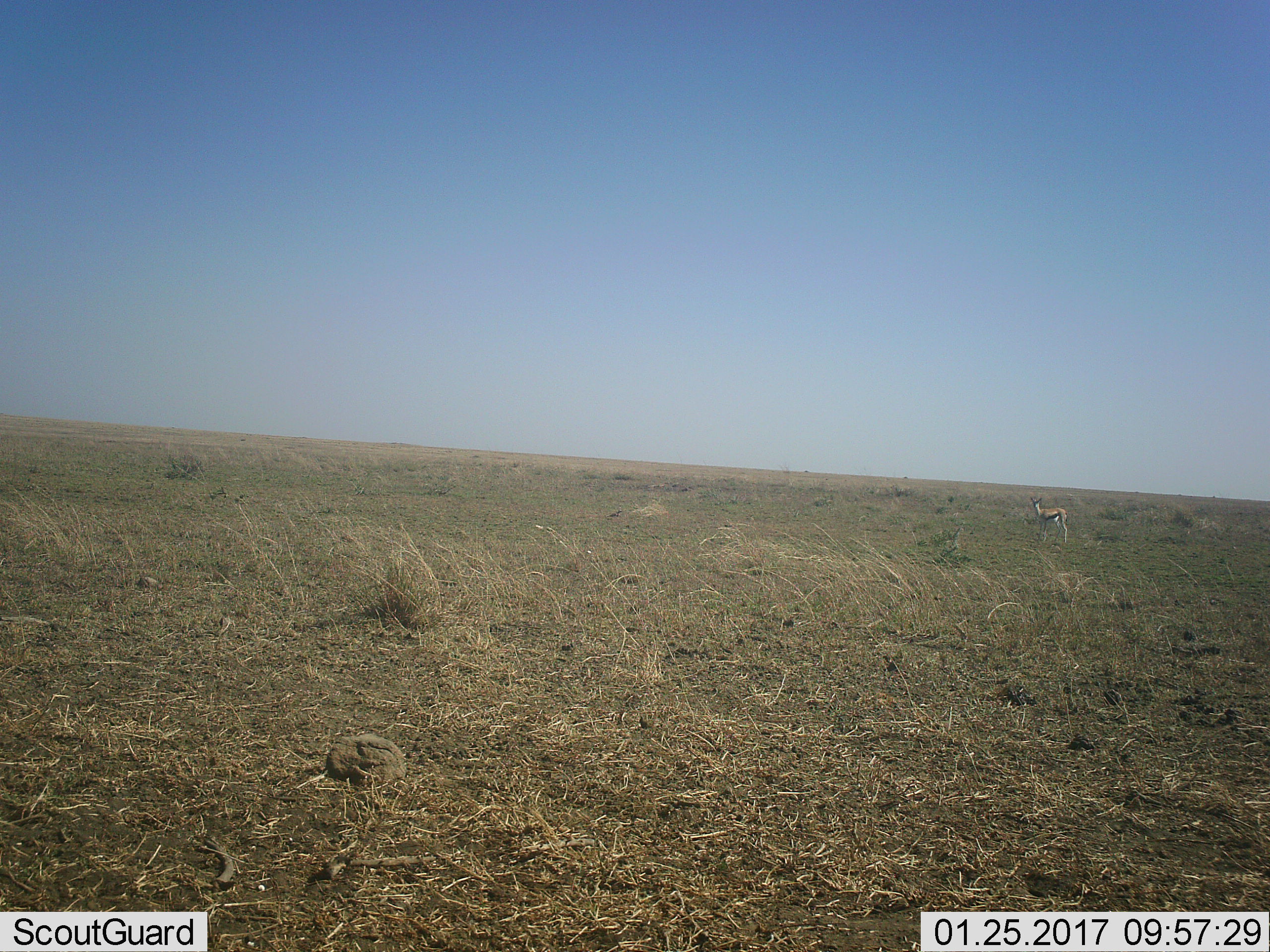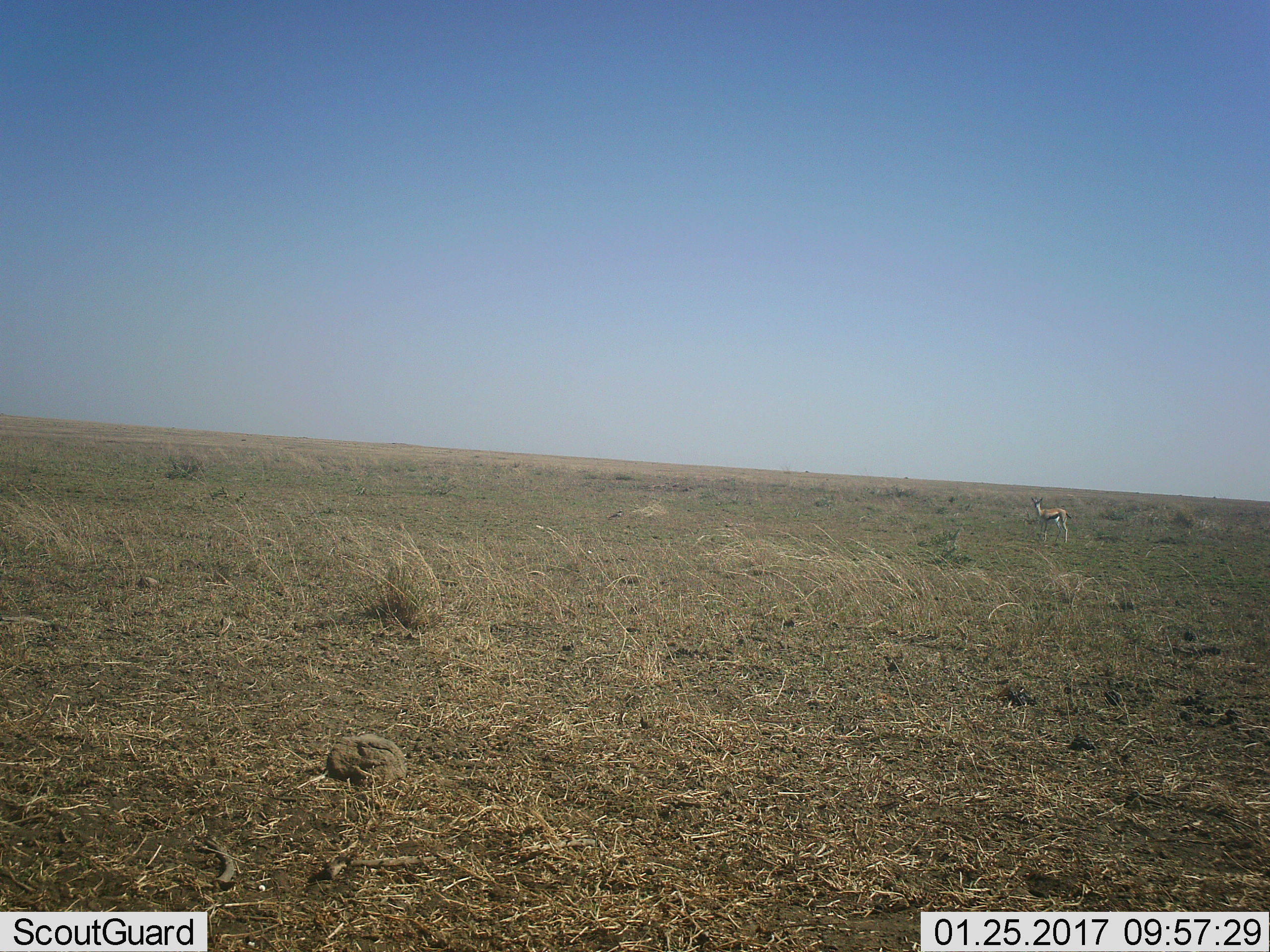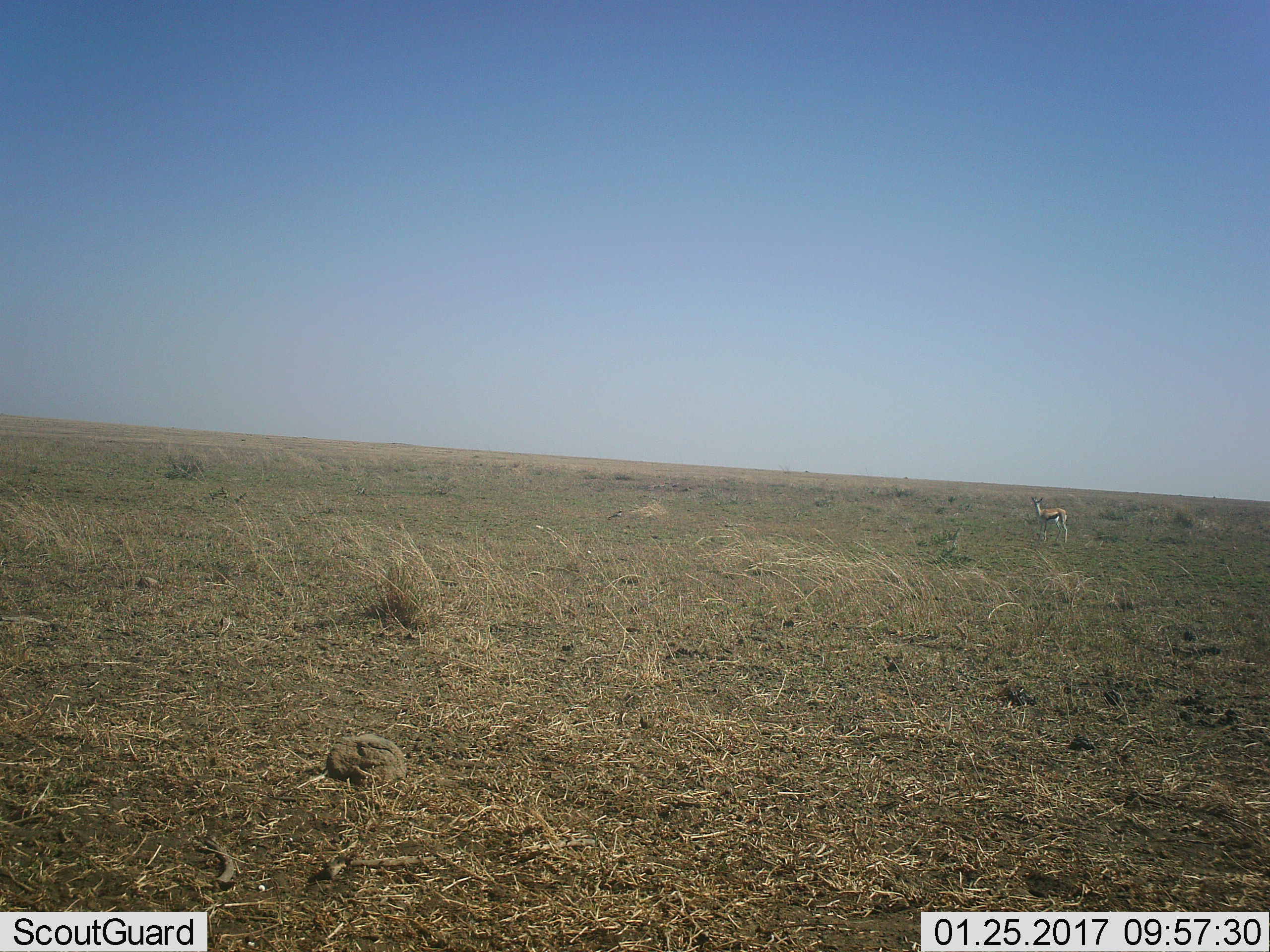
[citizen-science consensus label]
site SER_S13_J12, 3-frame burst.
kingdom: Animalia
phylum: Chordata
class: Mammalia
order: Artiodactyla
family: Bovidae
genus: Eudorcas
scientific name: Eudorcas thomsonii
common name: thomson's gazelle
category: gazellethomsons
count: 1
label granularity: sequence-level